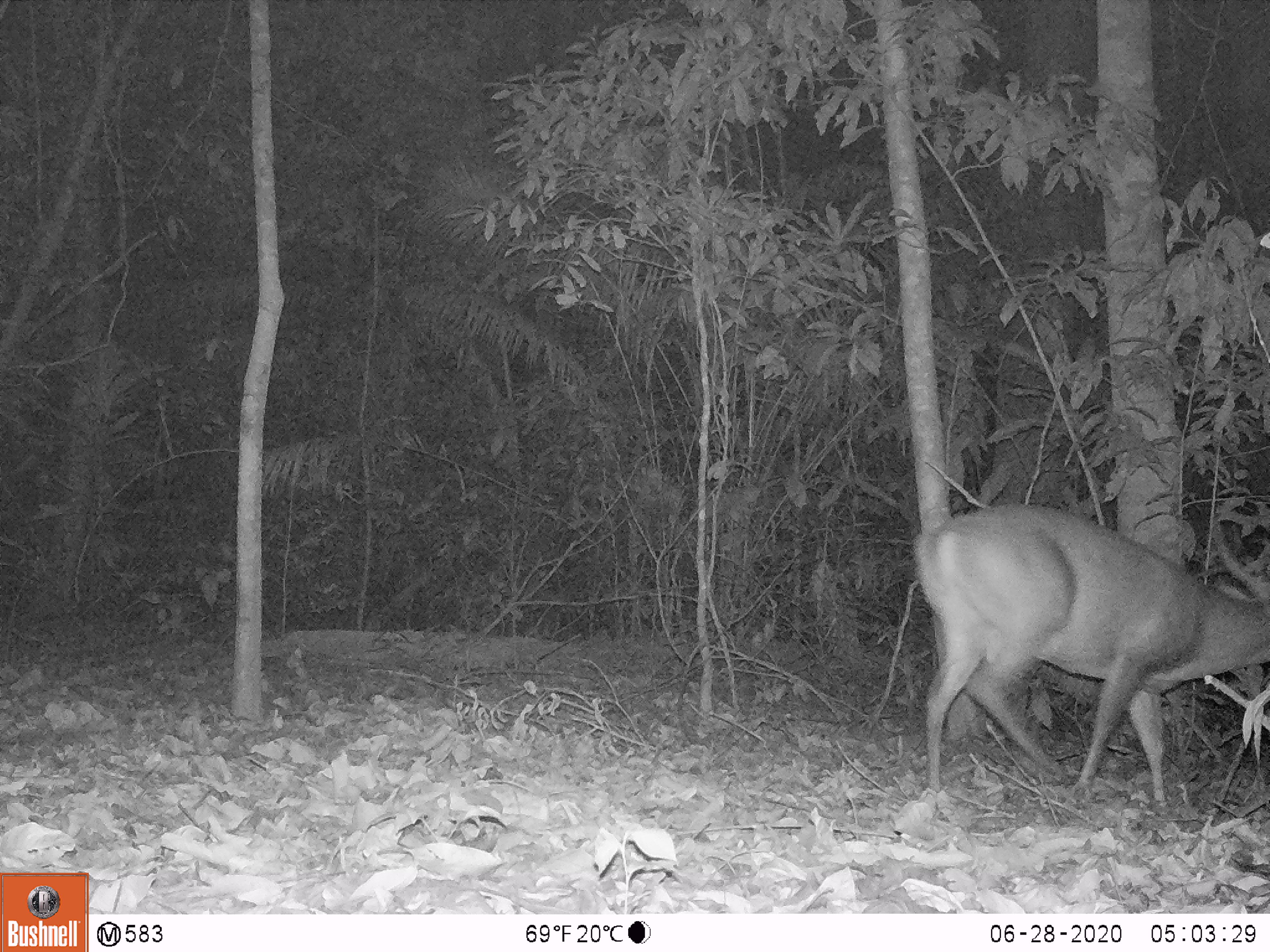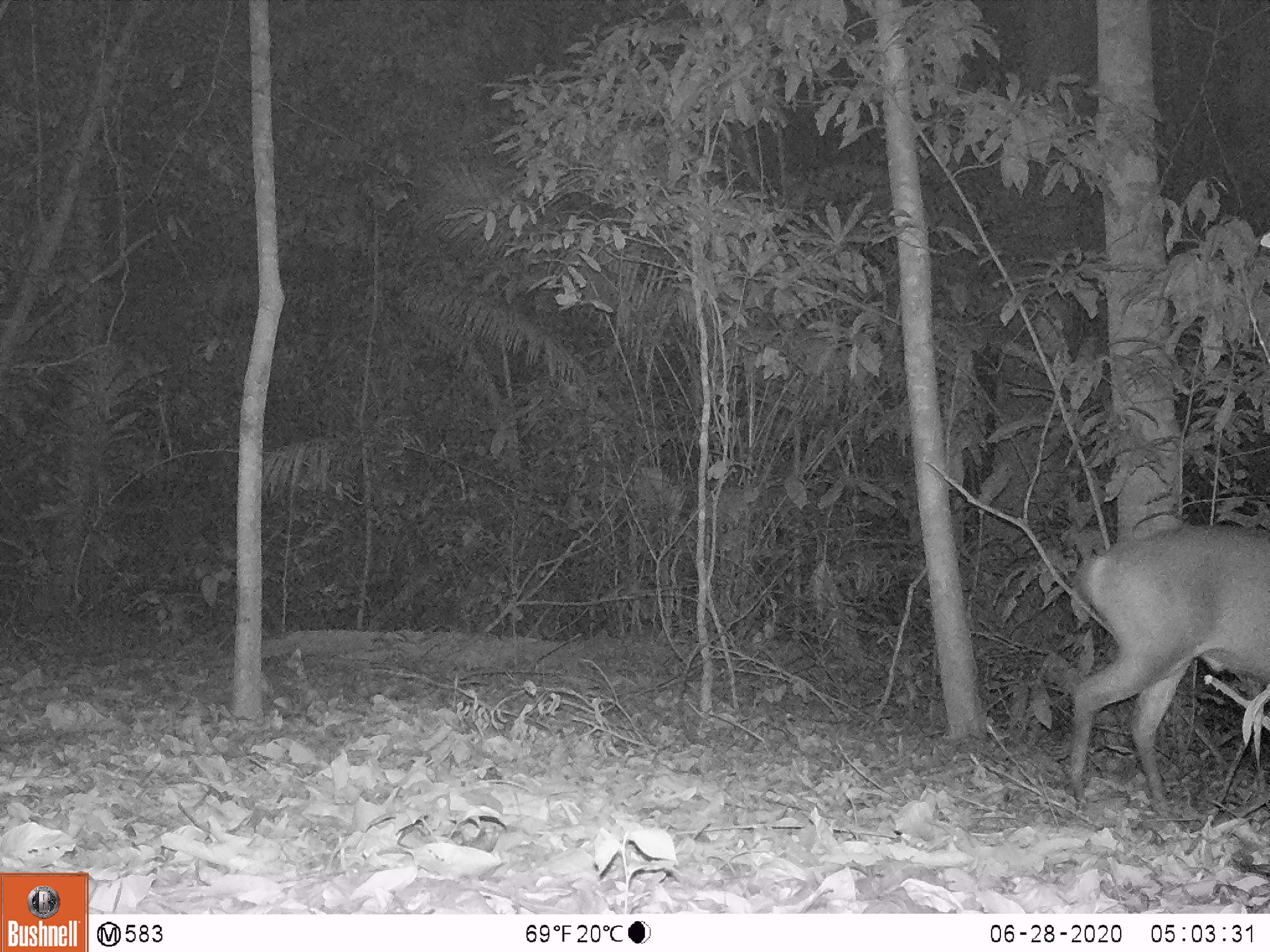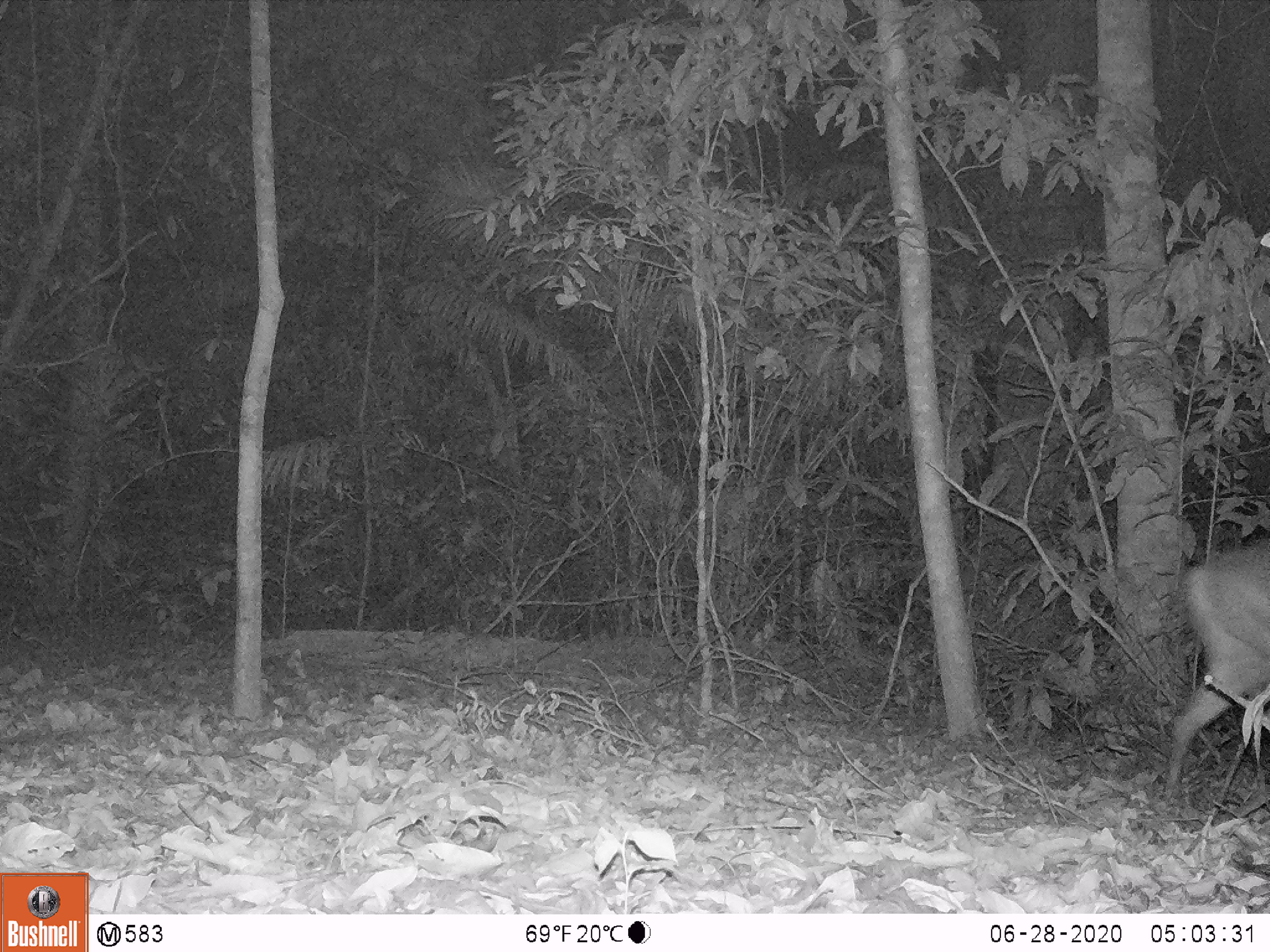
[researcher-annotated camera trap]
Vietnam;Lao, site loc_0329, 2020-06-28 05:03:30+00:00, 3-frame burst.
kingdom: Animalia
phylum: Chordata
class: Mammalia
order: Artiodactyla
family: Cervidae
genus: Muntiacus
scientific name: Muntiacus vuquangensis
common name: large-antlered muntjac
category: large antlered muntjac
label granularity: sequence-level